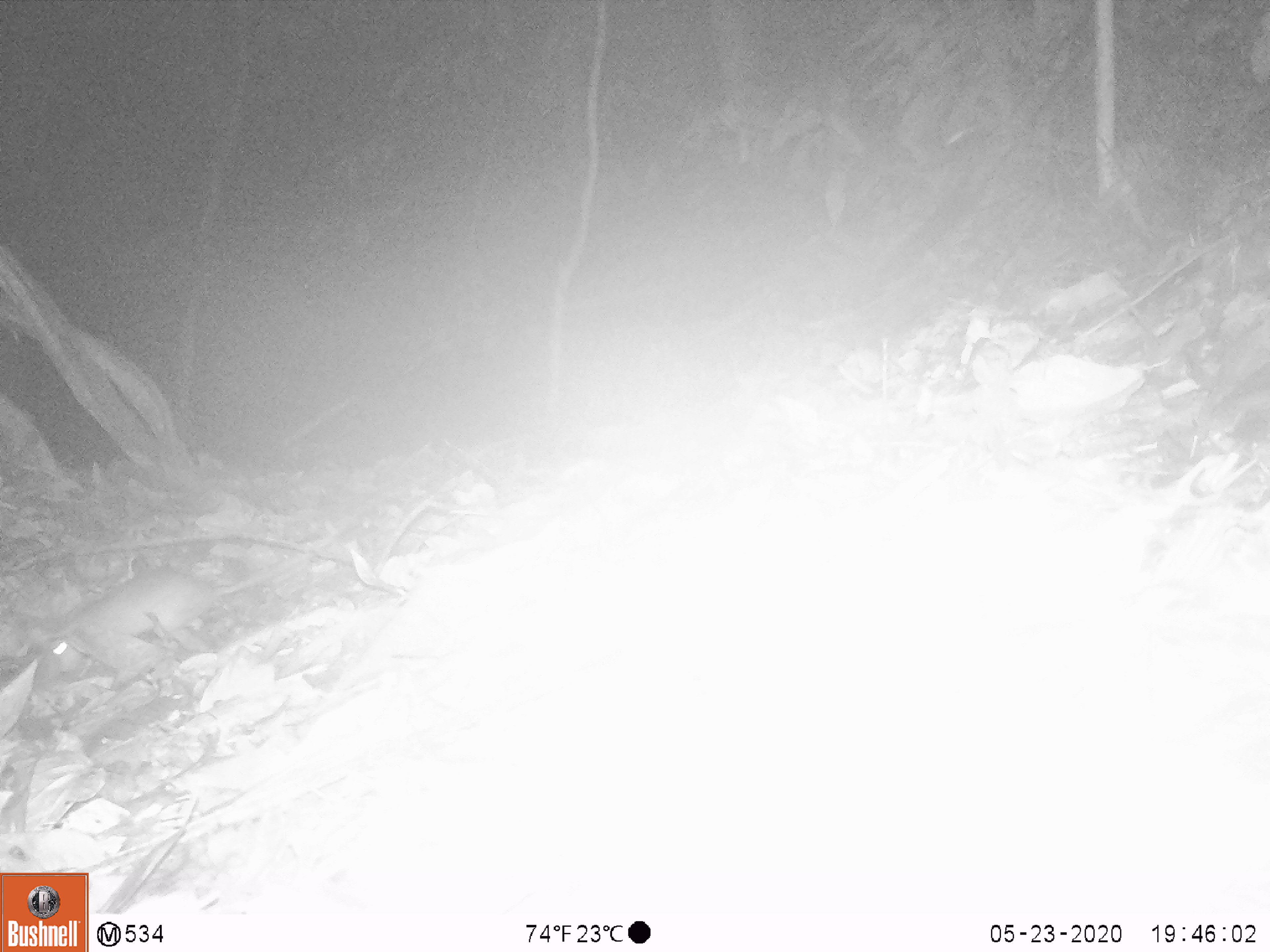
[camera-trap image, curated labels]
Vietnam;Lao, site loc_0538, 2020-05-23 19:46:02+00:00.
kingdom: Animalia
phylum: Chordata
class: Mammalia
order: Rodentia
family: Muridae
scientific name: Muridae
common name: old-world mice and rats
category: unidentified murid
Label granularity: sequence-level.